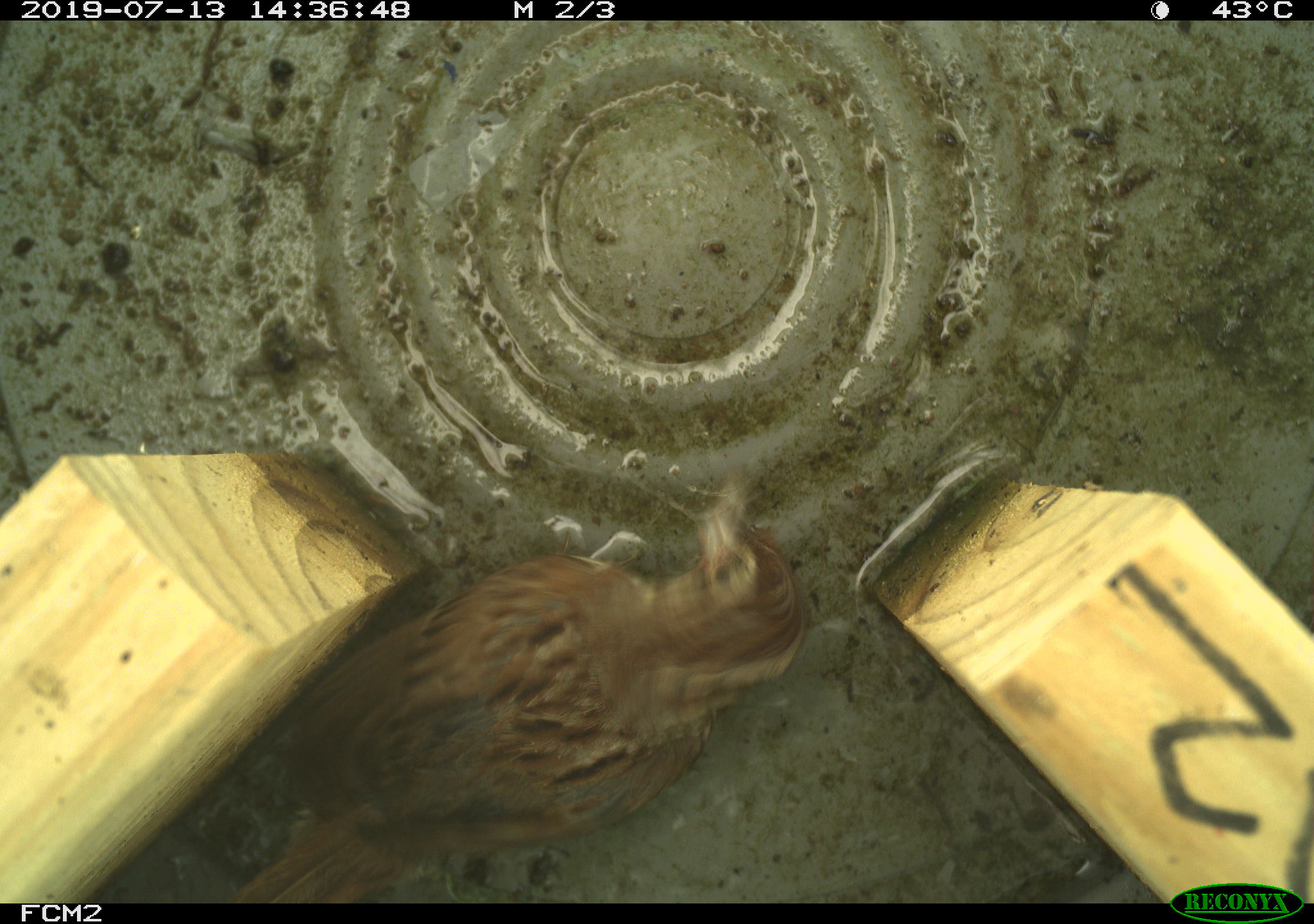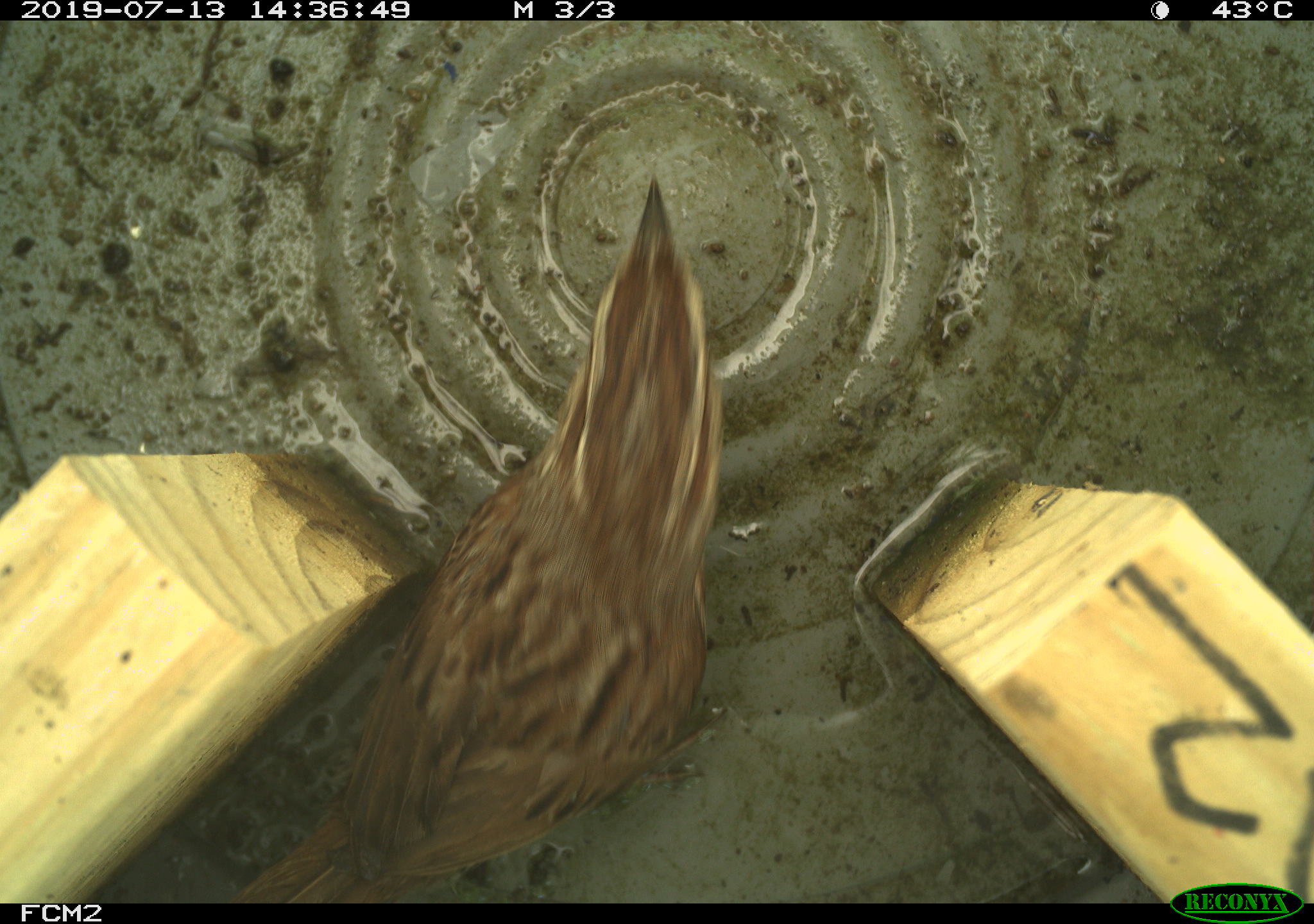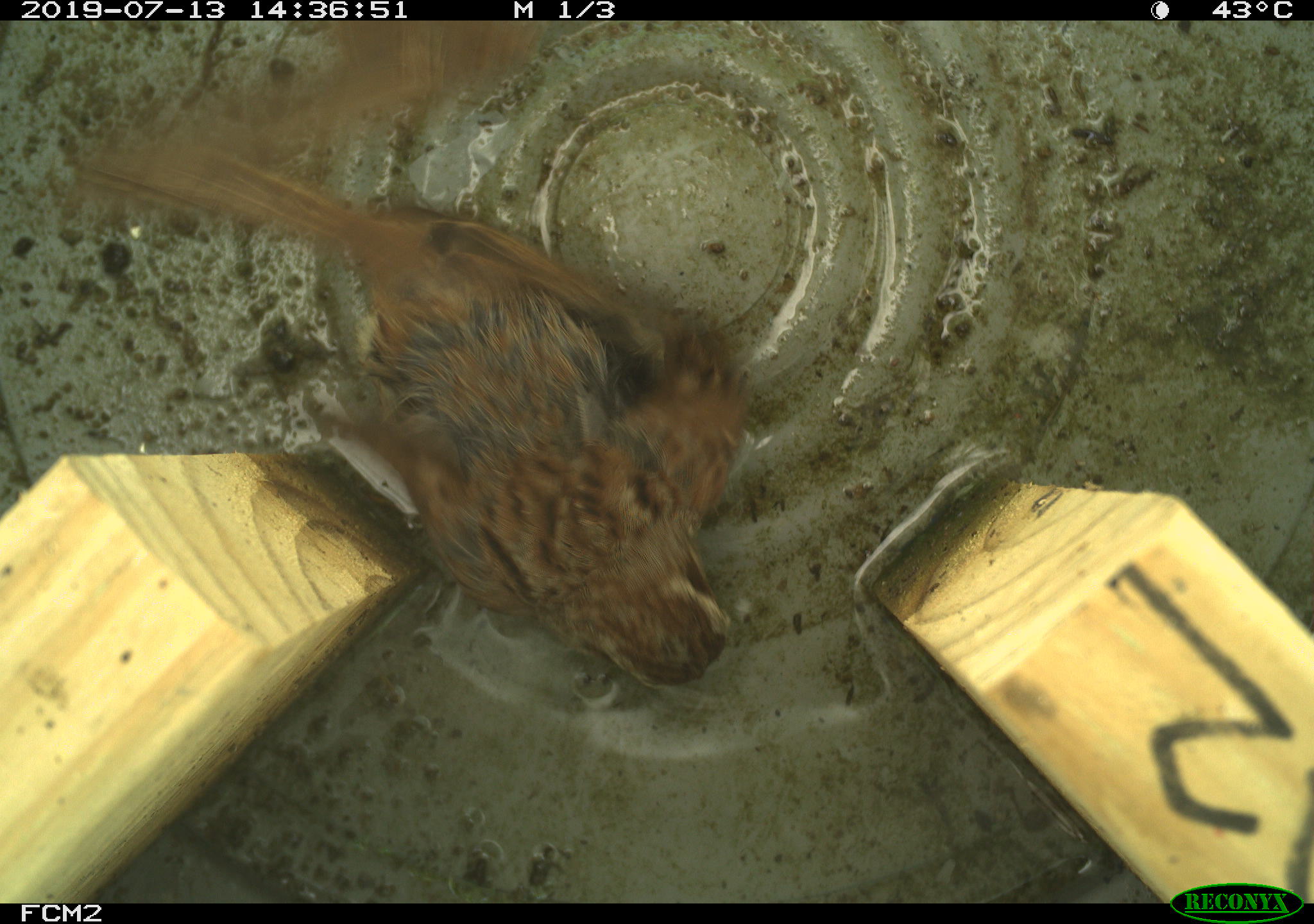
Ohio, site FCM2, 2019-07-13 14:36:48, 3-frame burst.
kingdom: Animalia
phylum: Chordata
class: Aves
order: Passeriformes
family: Passerellidae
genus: Melospiza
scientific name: Melospiza melodia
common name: song sparrow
Song sparrow (Melospiza melodia).